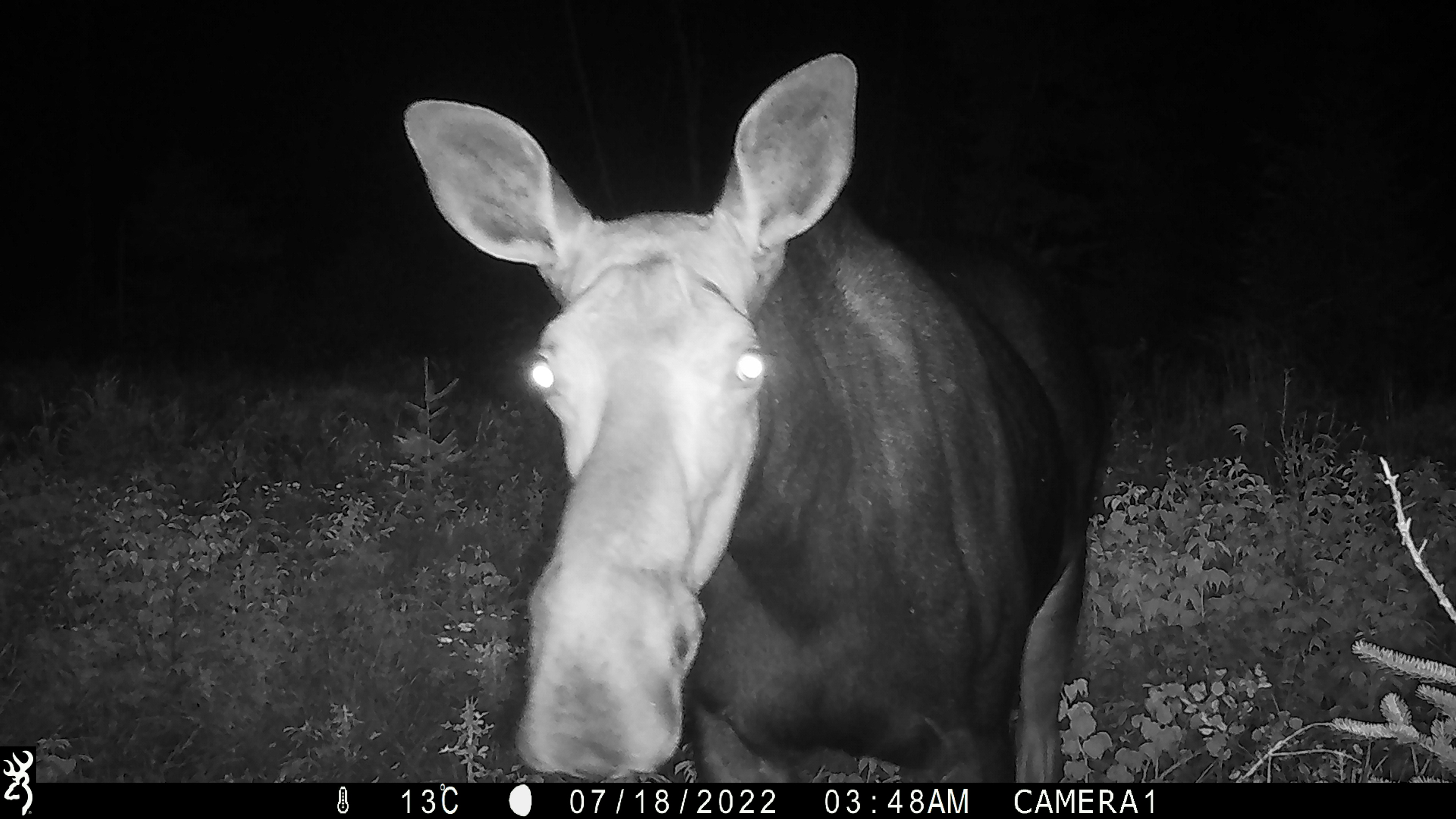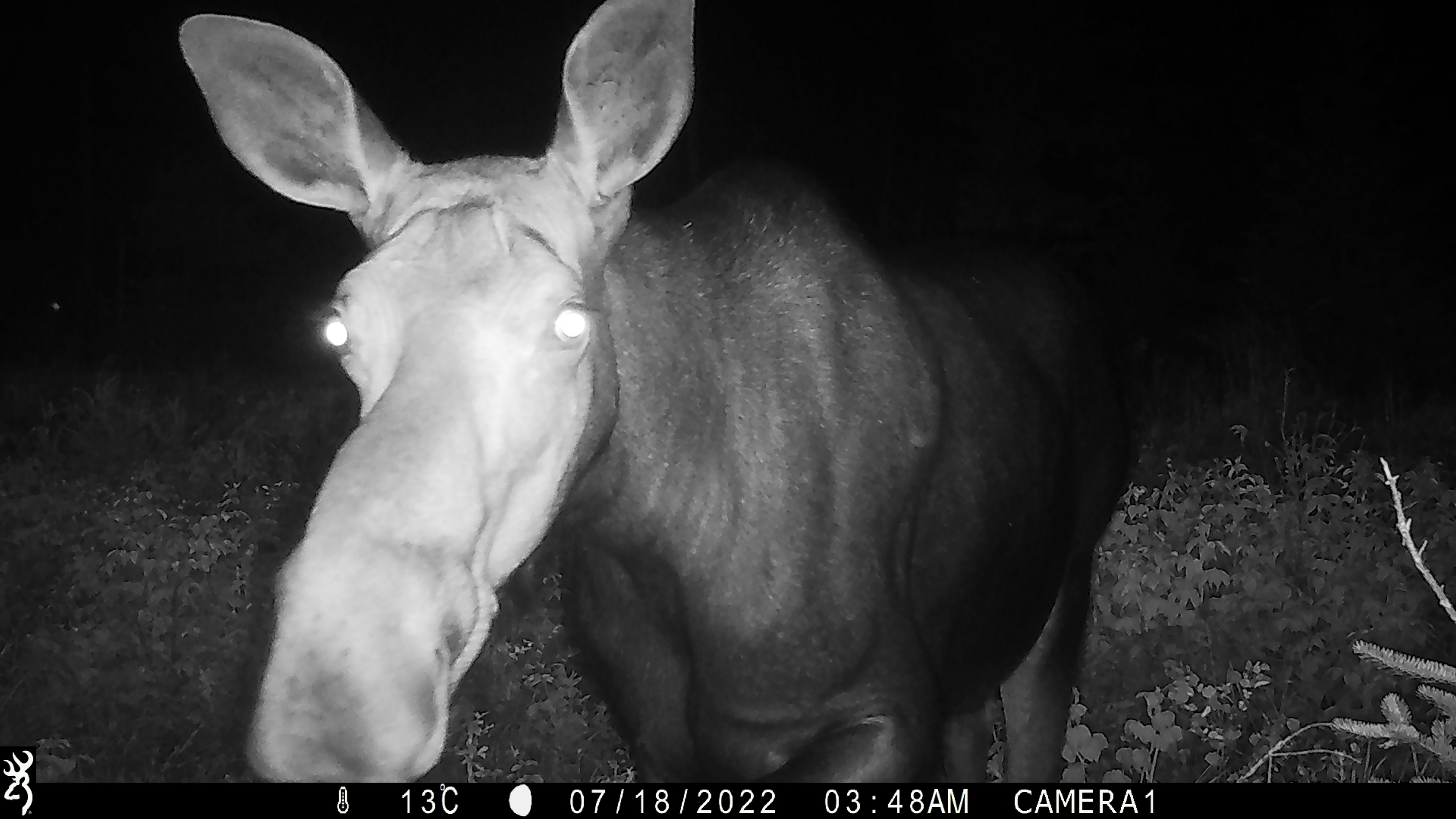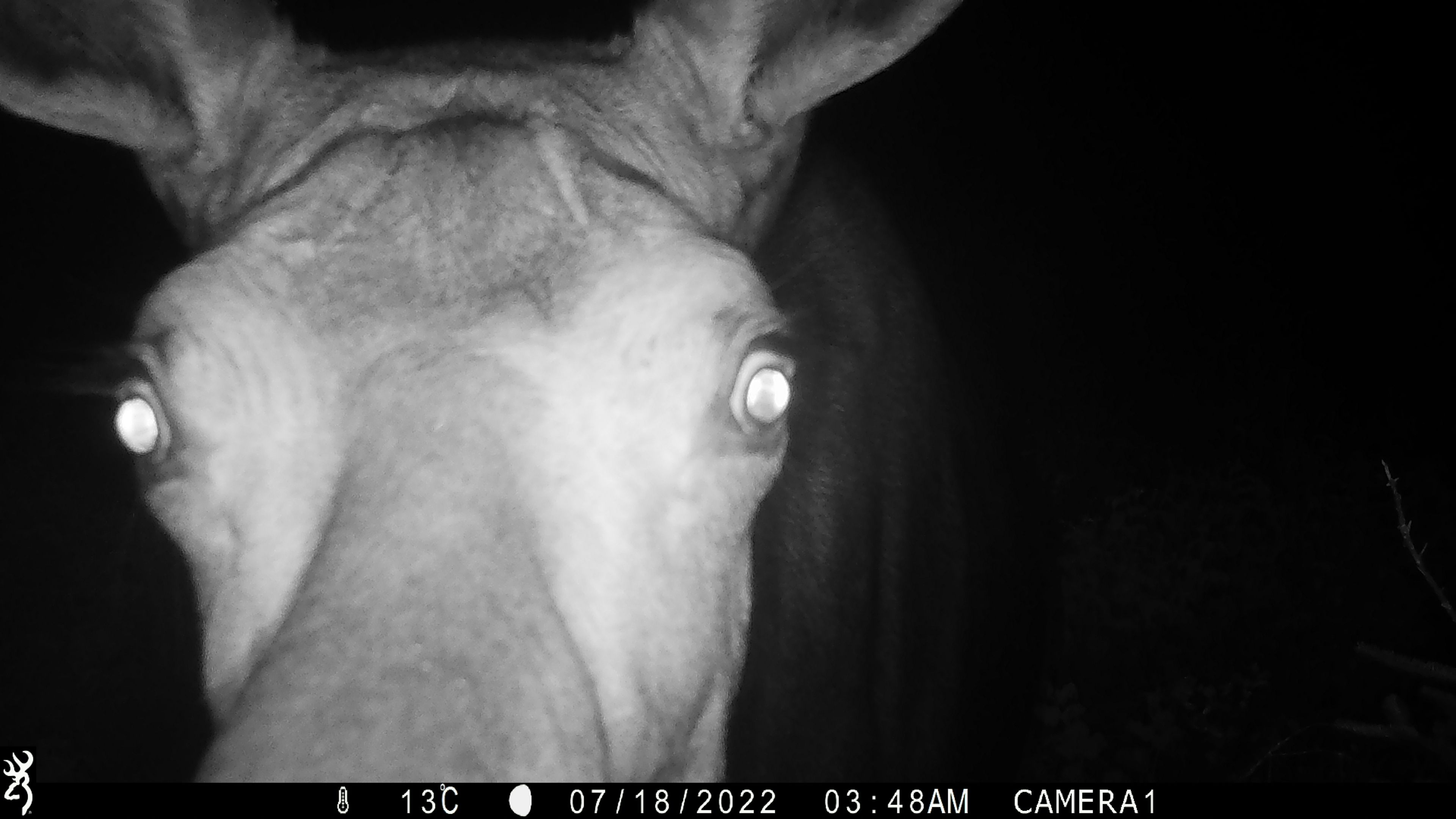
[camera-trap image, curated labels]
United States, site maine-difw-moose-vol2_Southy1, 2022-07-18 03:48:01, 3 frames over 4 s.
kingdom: Animalia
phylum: Chordata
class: Mammalia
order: Artiodactyla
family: Cervidae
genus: Alces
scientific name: Alces alces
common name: moose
Moose (Alces alces).